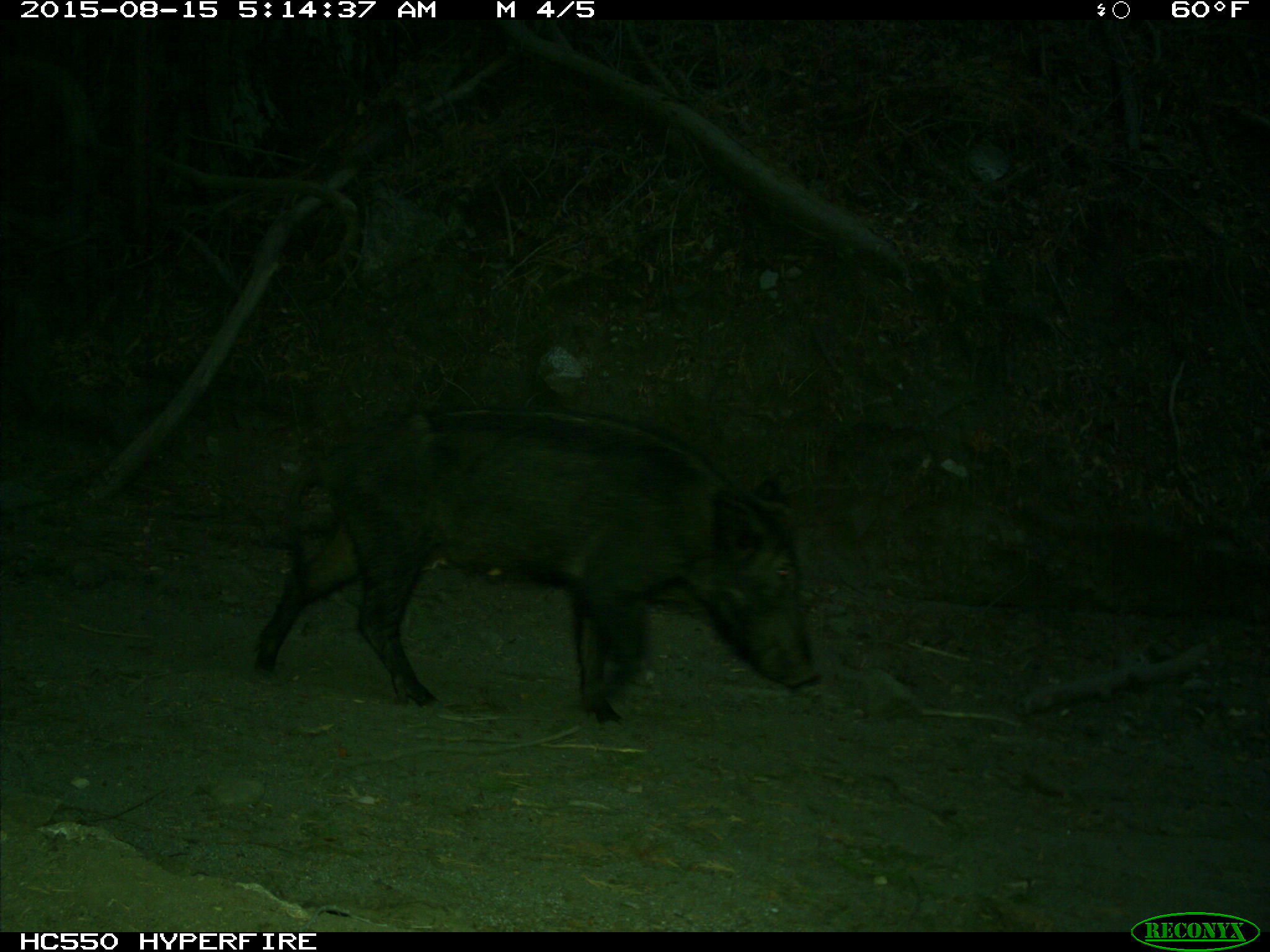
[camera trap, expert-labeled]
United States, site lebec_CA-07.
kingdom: Animalia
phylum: Chordata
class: Mammalia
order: Artiodactyla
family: Suidae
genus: Sus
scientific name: Sus scrofa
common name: wild boar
Sus scrofa (wild boar).